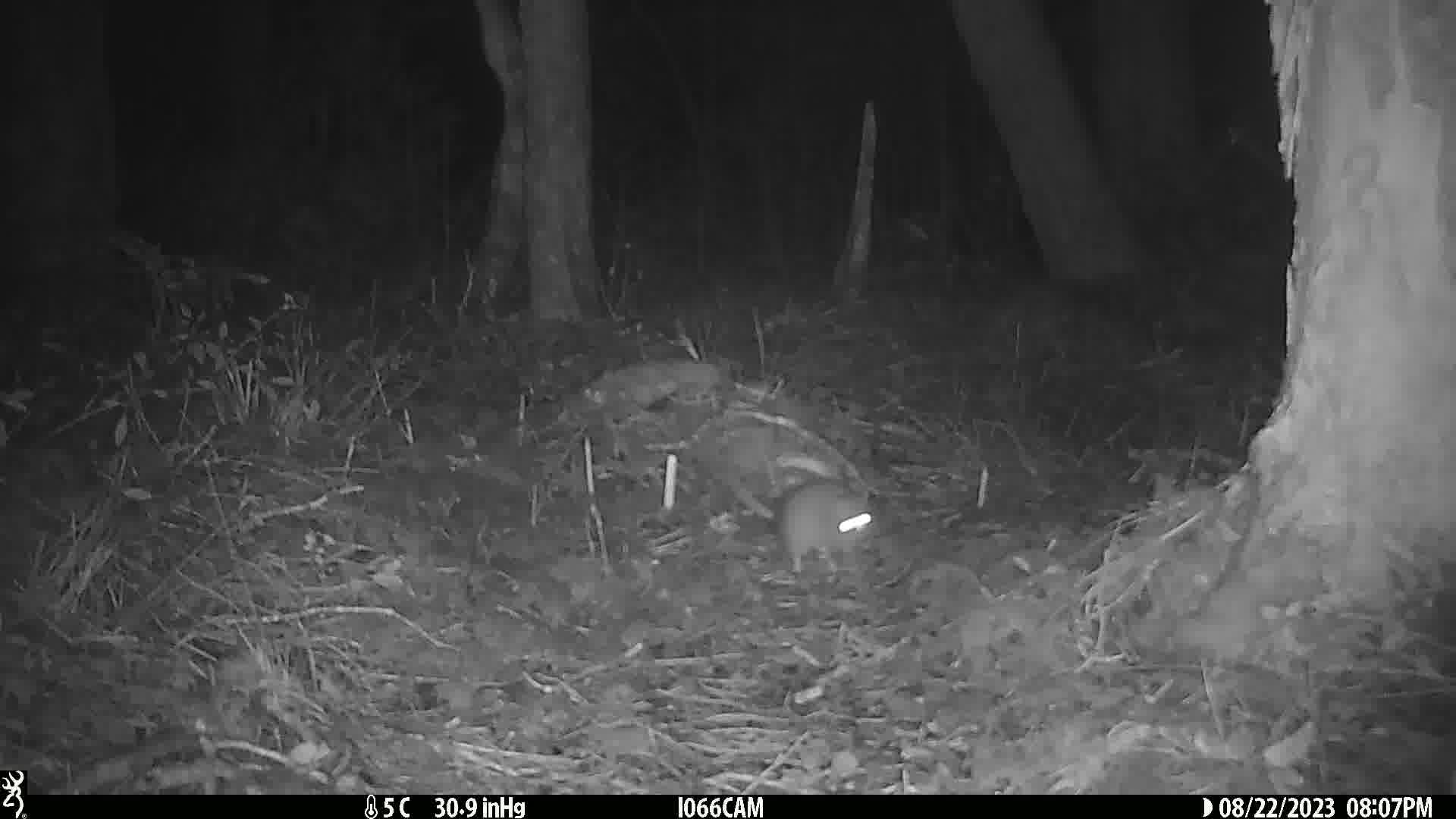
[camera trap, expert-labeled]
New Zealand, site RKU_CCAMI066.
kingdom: Animalia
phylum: Chordata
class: Mammalia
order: Rodentia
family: Muridae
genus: Rattus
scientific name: Rattus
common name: rat